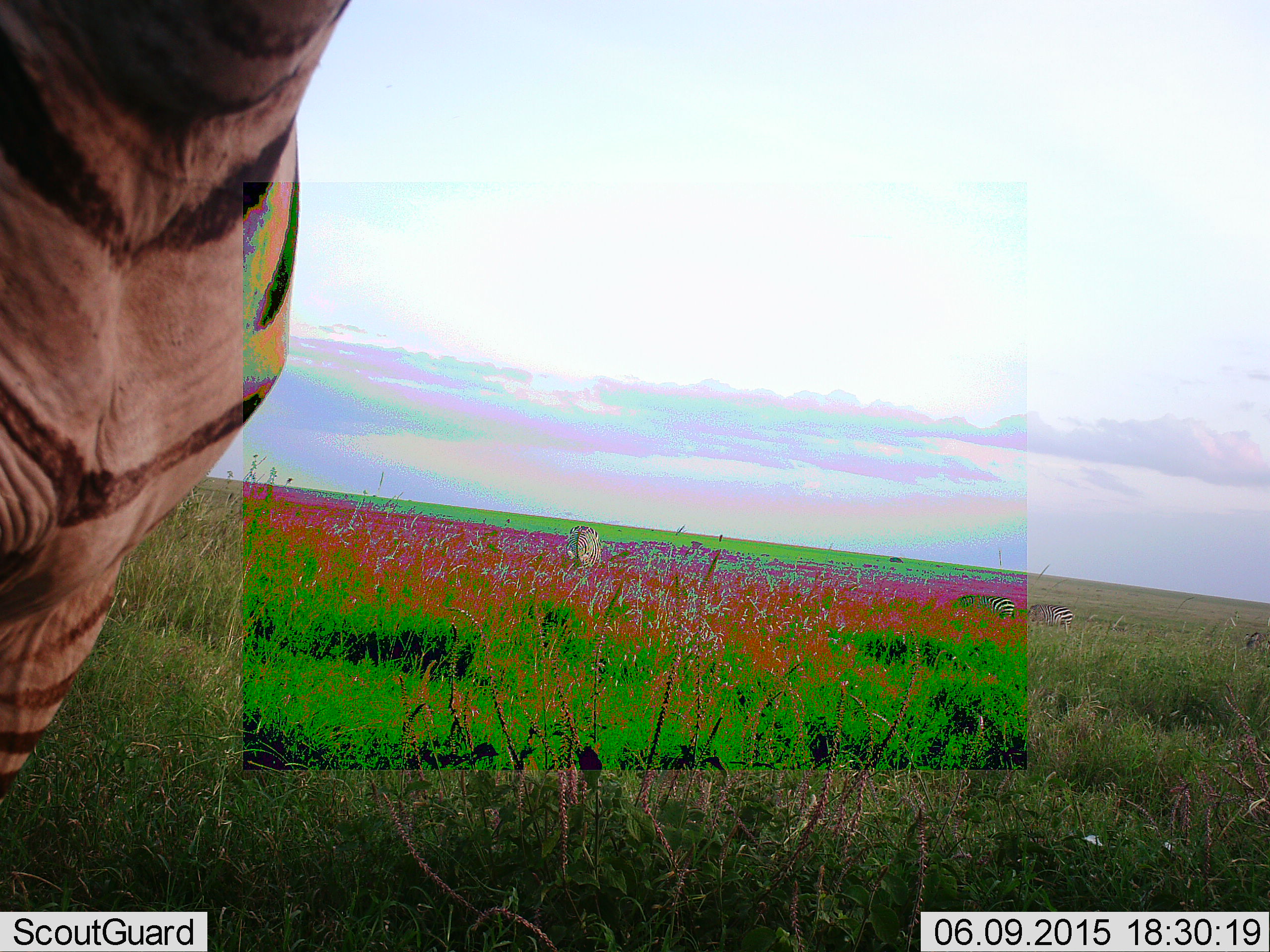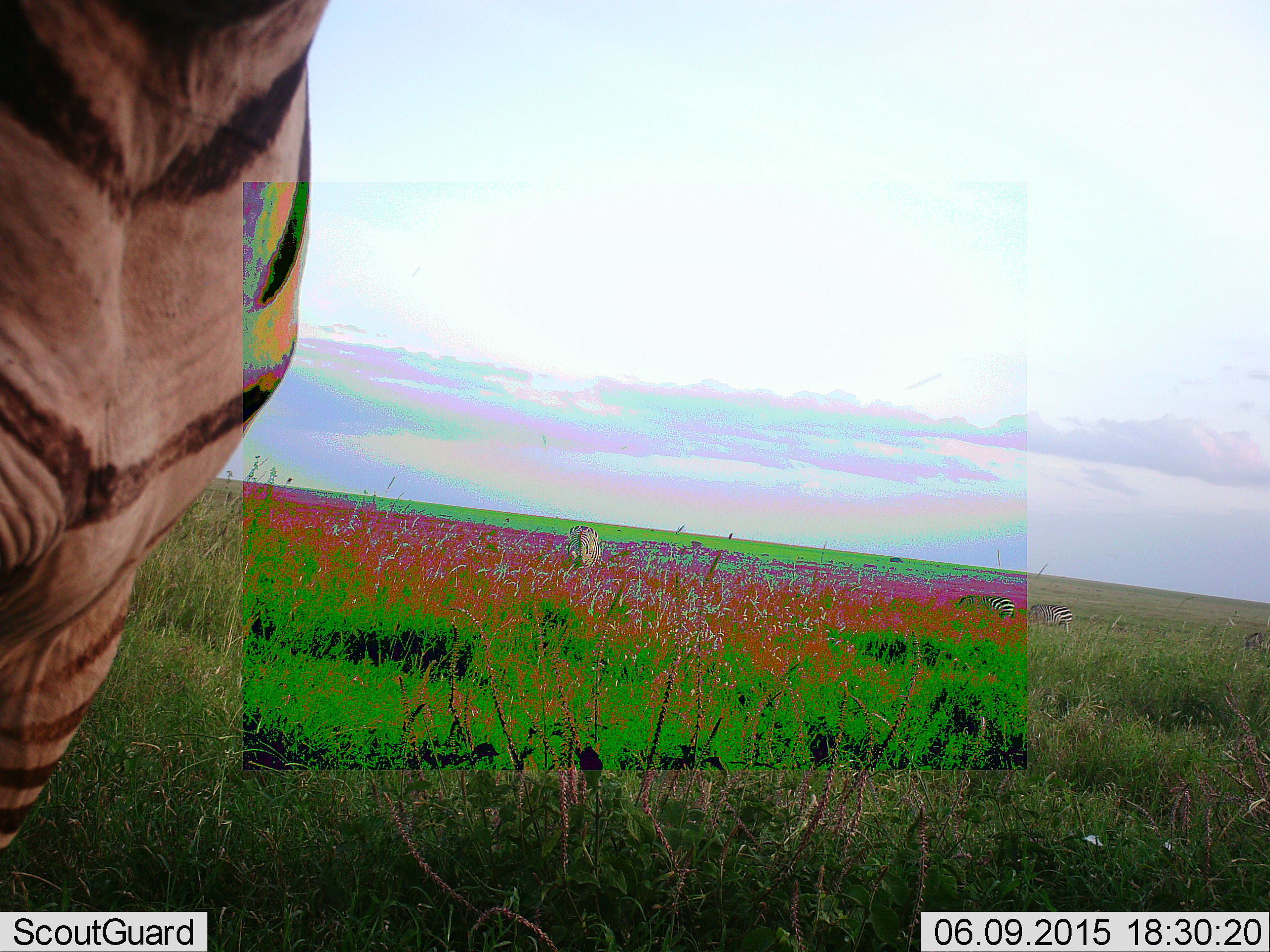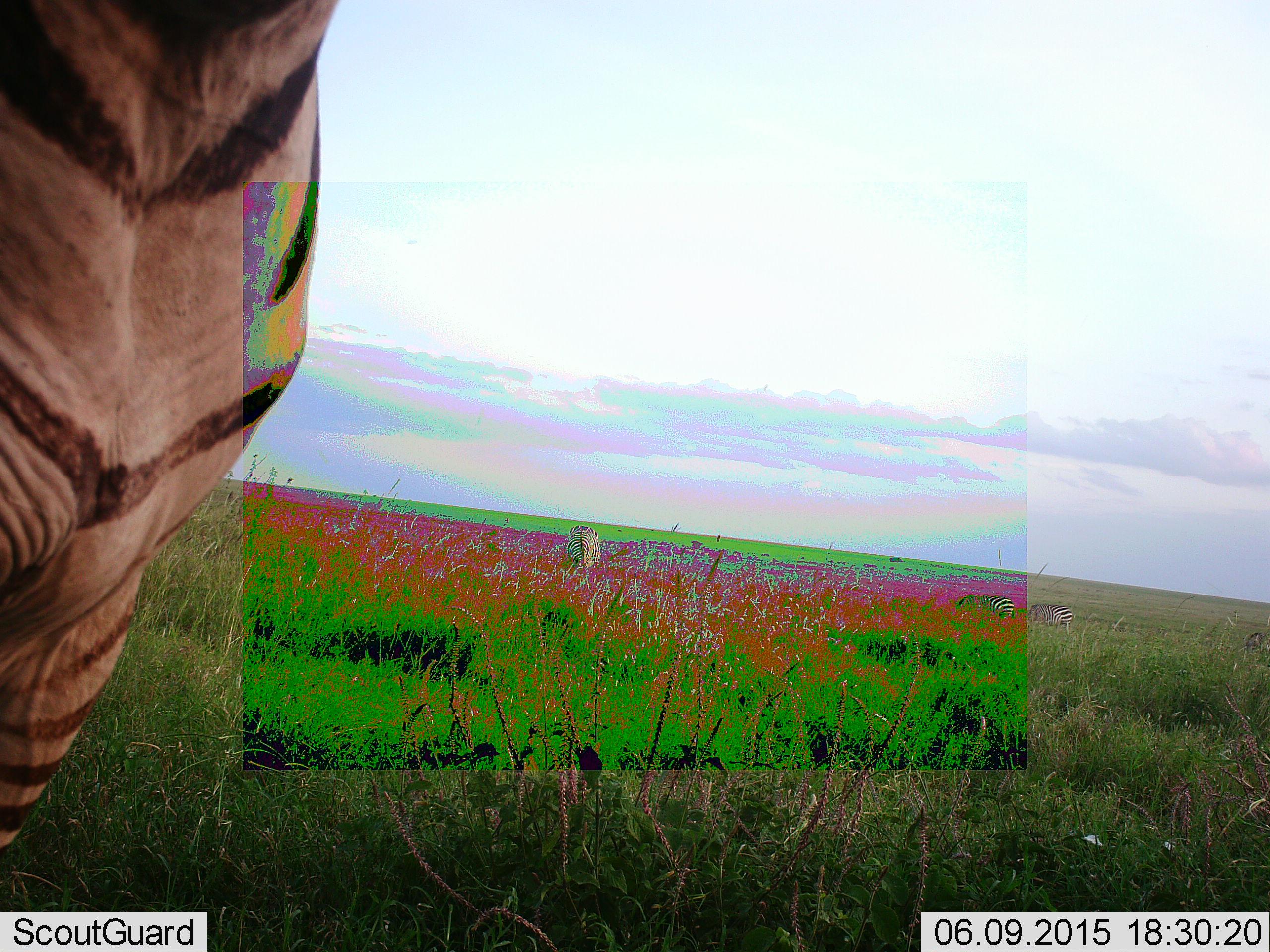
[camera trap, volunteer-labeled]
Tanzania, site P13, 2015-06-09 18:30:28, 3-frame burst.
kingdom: Animalia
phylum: Chordata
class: Mammalia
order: Perissodactyla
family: Equidae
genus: Equus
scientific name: Equus quagga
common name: plains zebra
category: zebra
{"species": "zebra (plains zebra) (Equus quagga)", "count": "1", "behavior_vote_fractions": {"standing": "90%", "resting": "0%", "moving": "10%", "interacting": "0%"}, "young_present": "0%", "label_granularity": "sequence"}